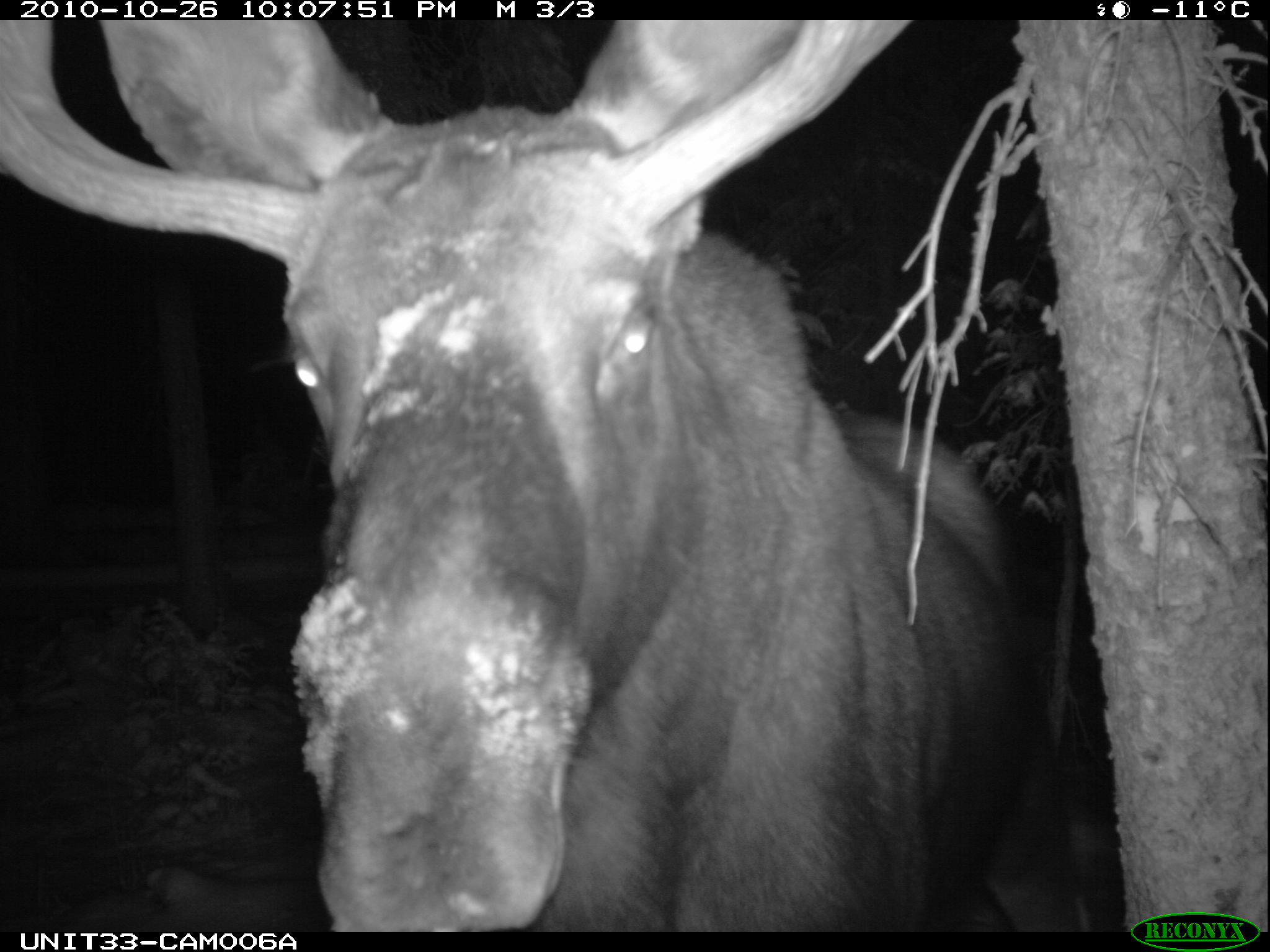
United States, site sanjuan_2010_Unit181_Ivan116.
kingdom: Animalia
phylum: Chordata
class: Mammalia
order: Artiodactyla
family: Cervidae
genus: Alces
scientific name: Alces alces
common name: moose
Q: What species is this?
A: Alces alces (moose).